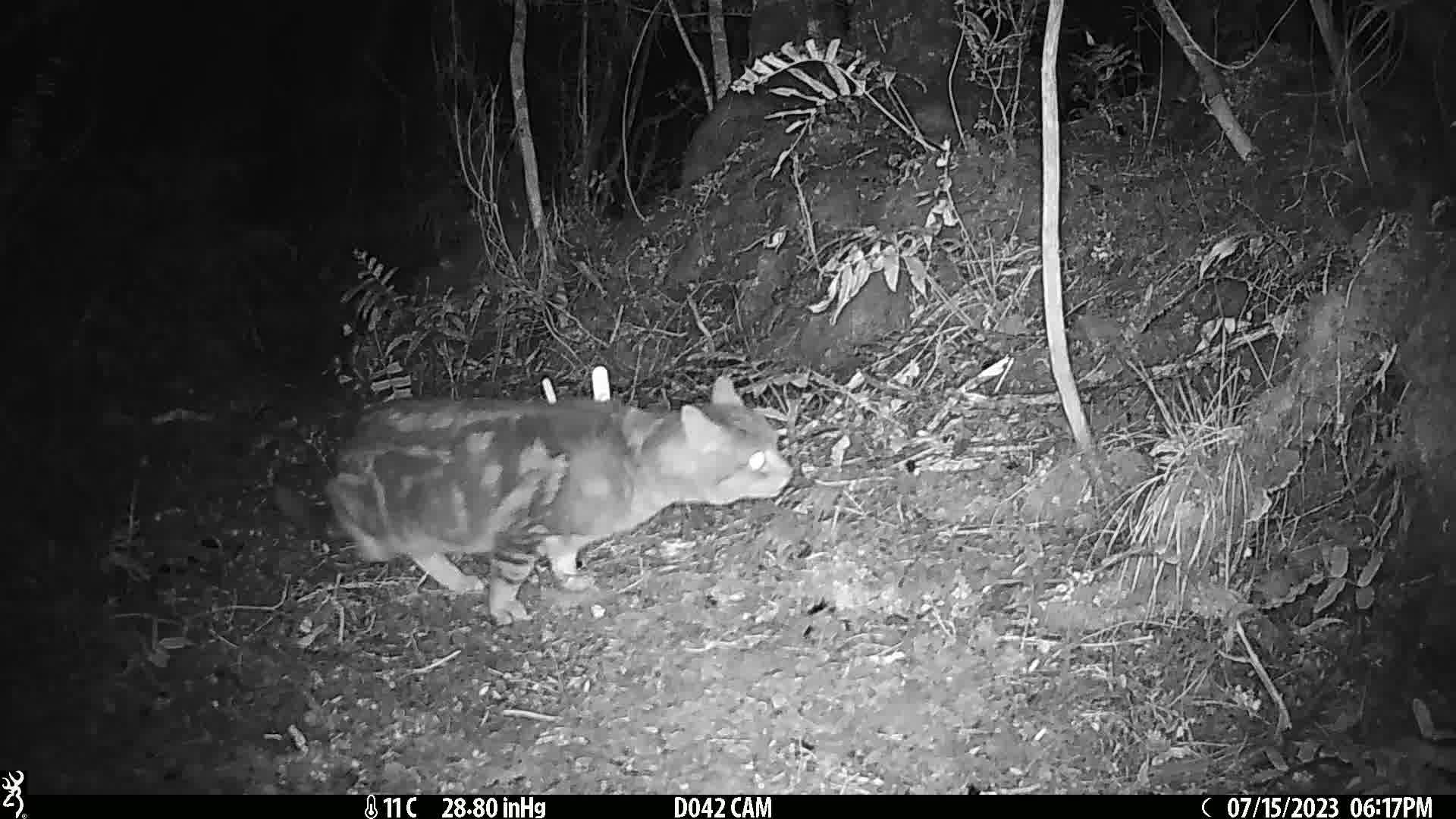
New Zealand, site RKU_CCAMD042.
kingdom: Animalia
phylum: Chordata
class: Mammalia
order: Carnivora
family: Felidae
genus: Felis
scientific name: Felis catus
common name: domestic cat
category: cat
Cat (domestic cat) (Felis catus).